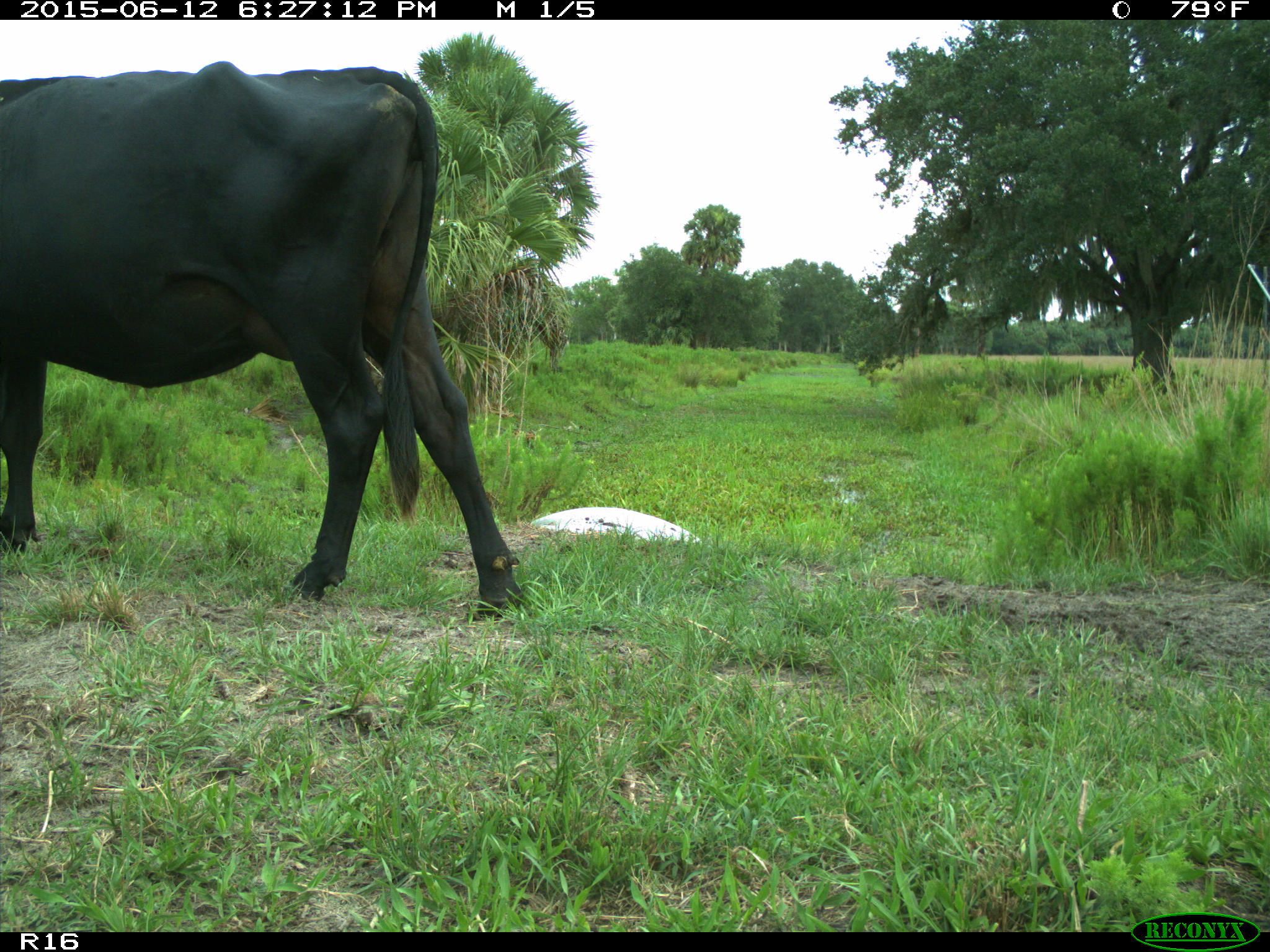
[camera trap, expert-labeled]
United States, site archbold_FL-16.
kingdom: Animalia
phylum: Chordata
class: Mammalia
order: Artiodactyla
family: Bovidae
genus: Bos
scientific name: Bos taurus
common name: domestic cow